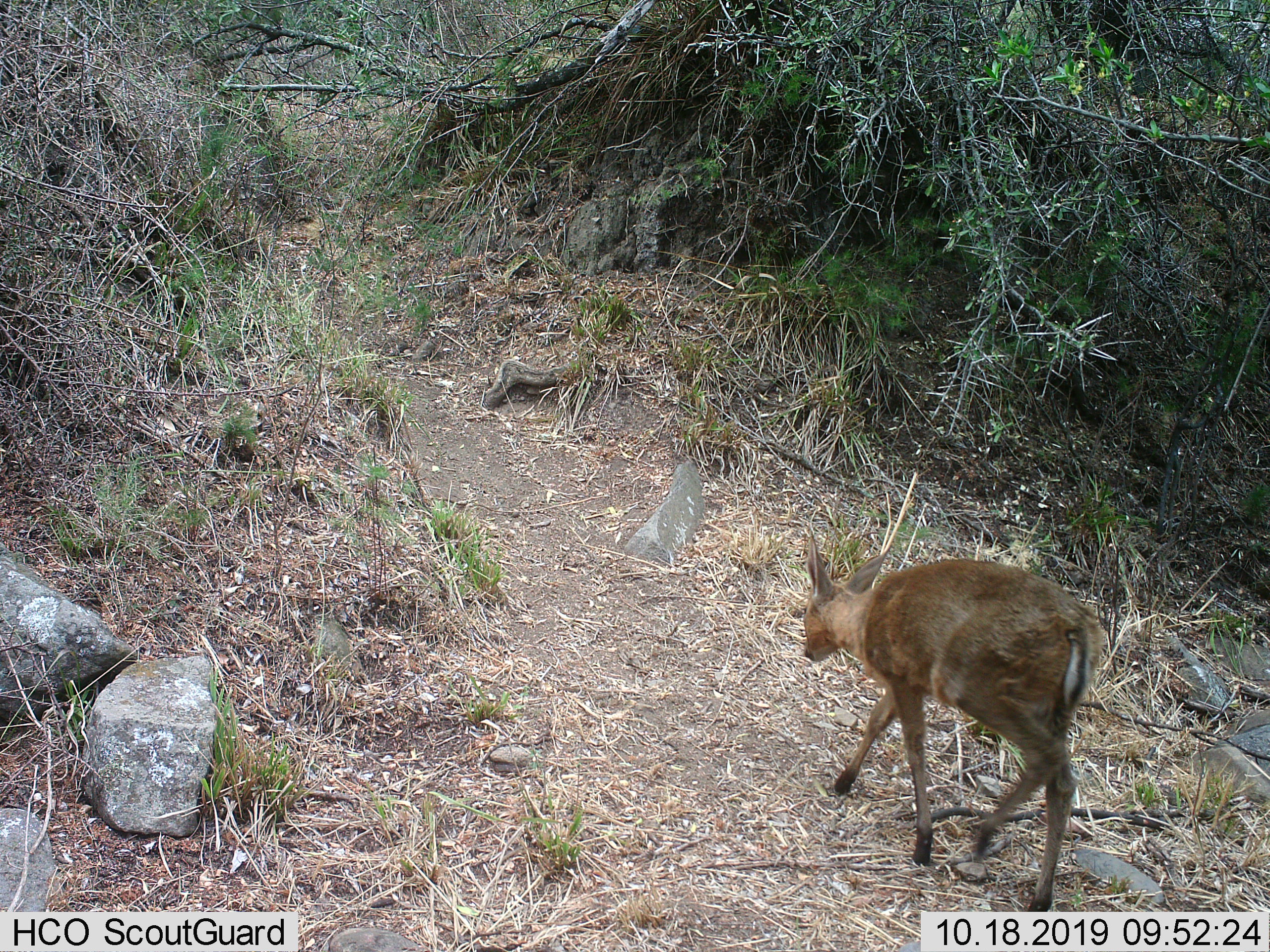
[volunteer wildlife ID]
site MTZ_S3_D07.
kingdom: Animalia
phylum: Chordata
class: Mammalia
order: Artiodactyla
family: Bovidae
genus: Sylvicapra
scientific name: Sylvicapra grimmia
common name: common duiker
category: duikercommongrey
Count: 1.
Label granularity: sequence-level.